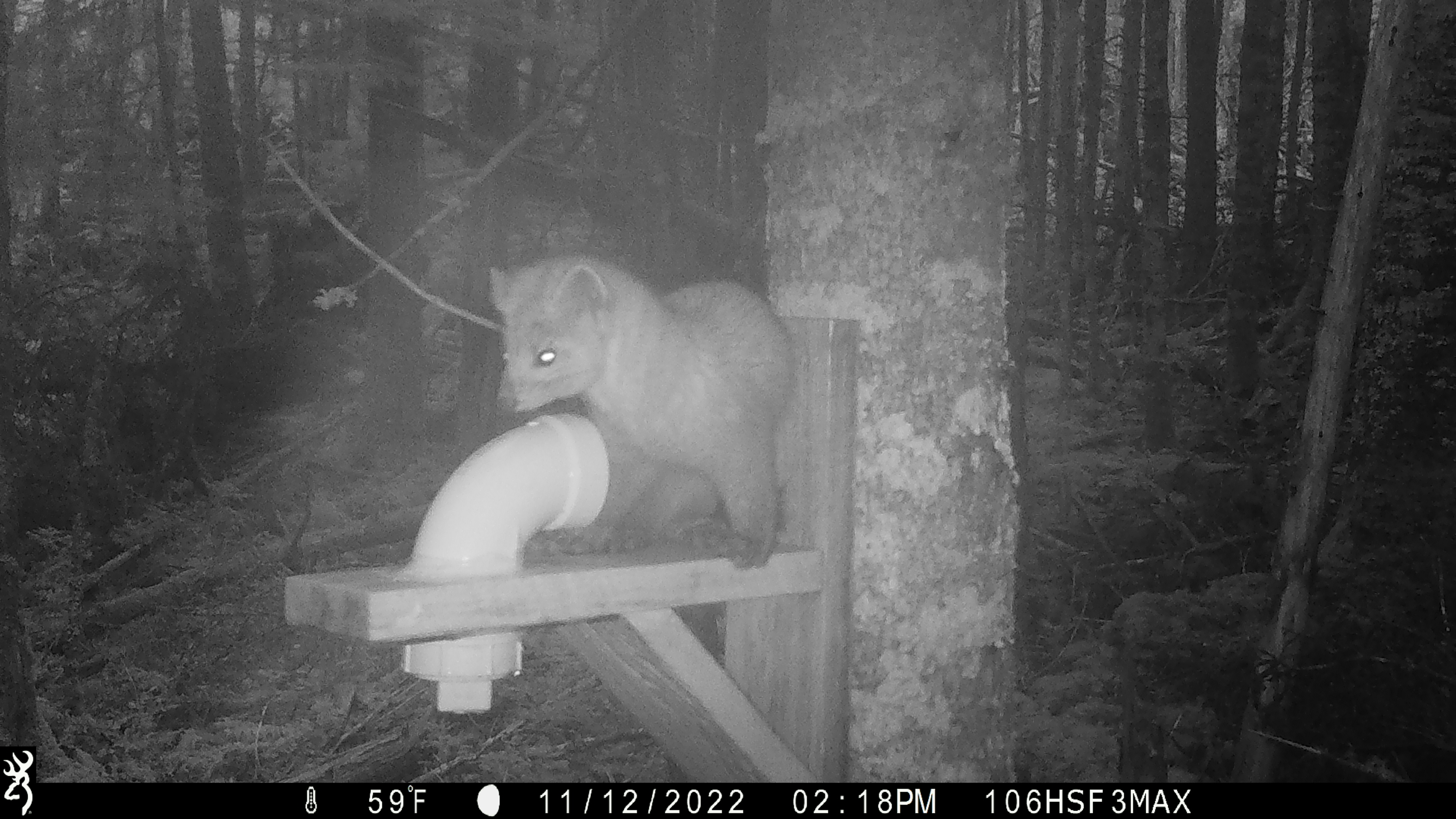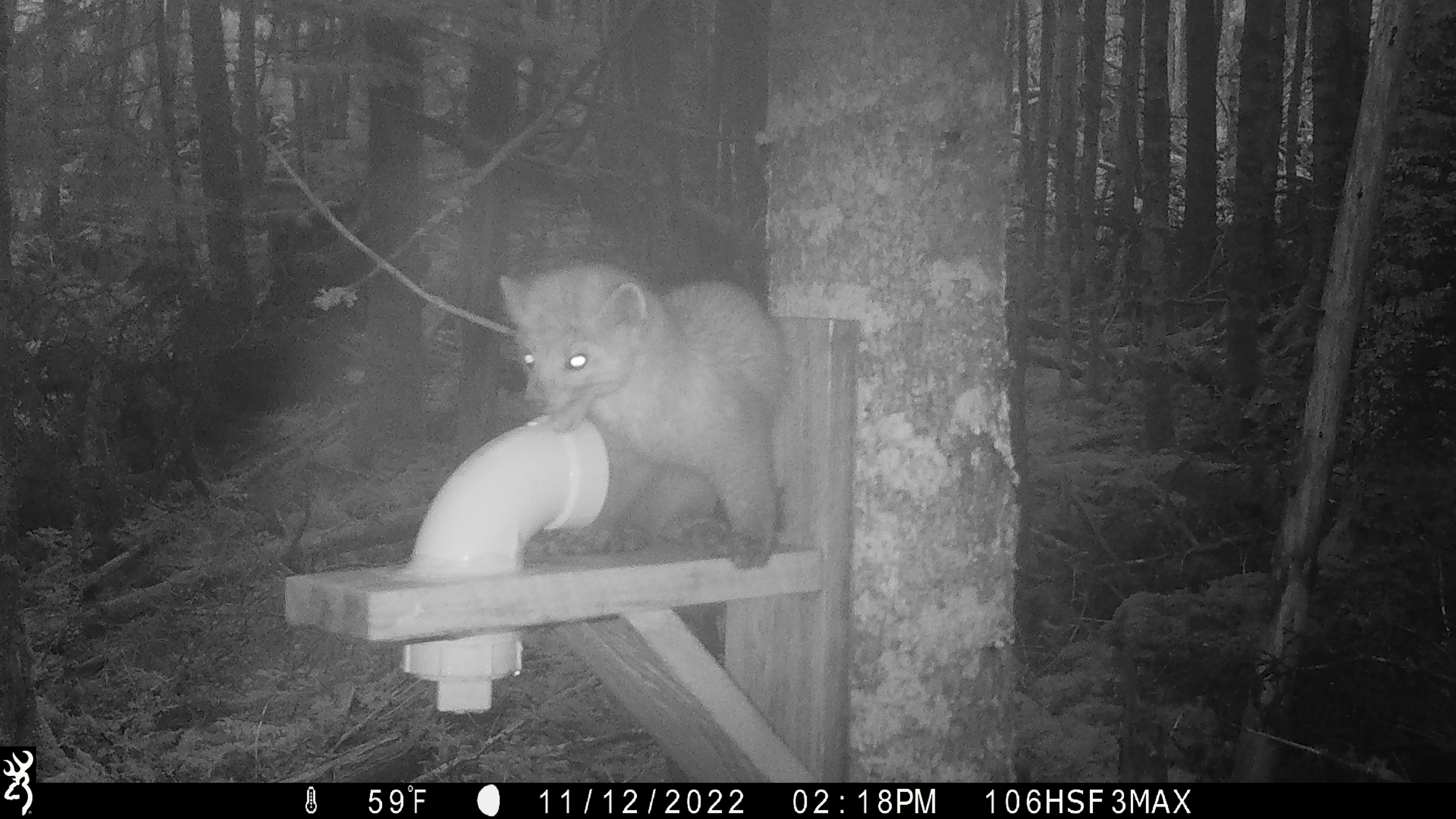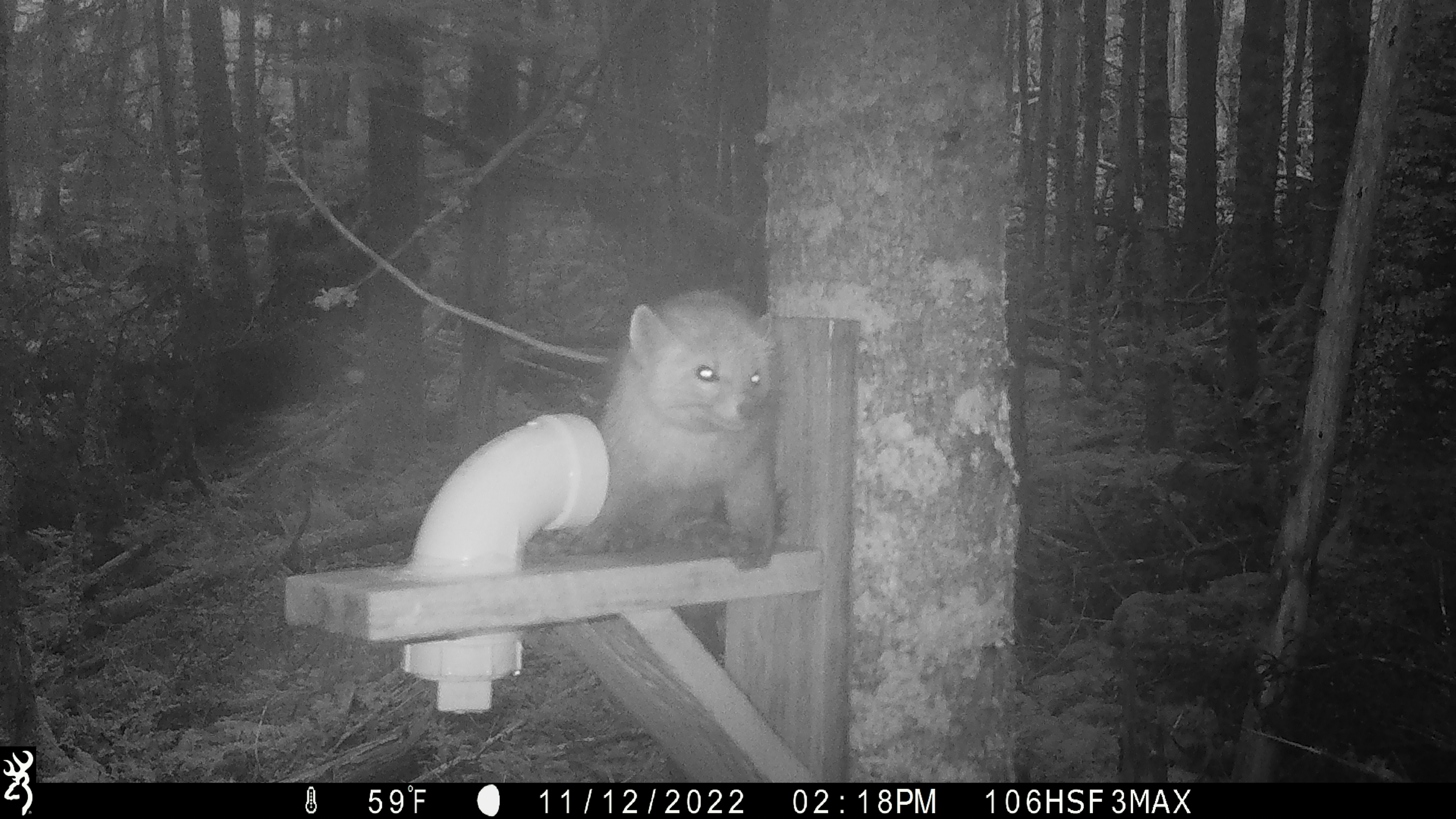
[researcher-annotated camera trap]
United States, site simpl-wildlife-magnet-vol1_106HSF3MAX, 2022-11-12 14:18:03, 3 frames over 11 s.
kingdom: Animalia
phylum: Chordata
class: Mammalia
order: Carnivora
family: Mustelidae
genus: Martes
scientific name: Martes americana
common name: american marten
American marten (Martes americana).